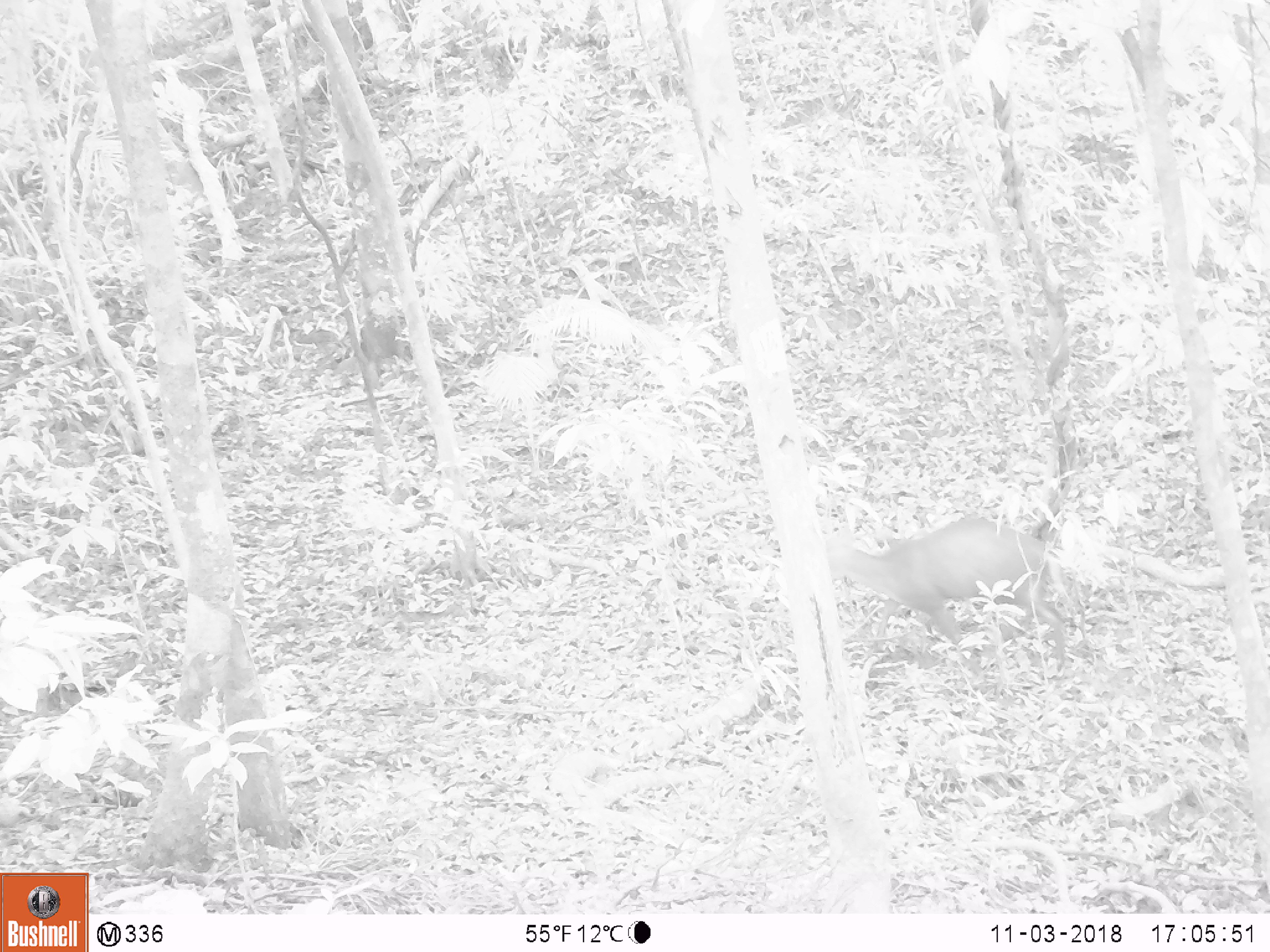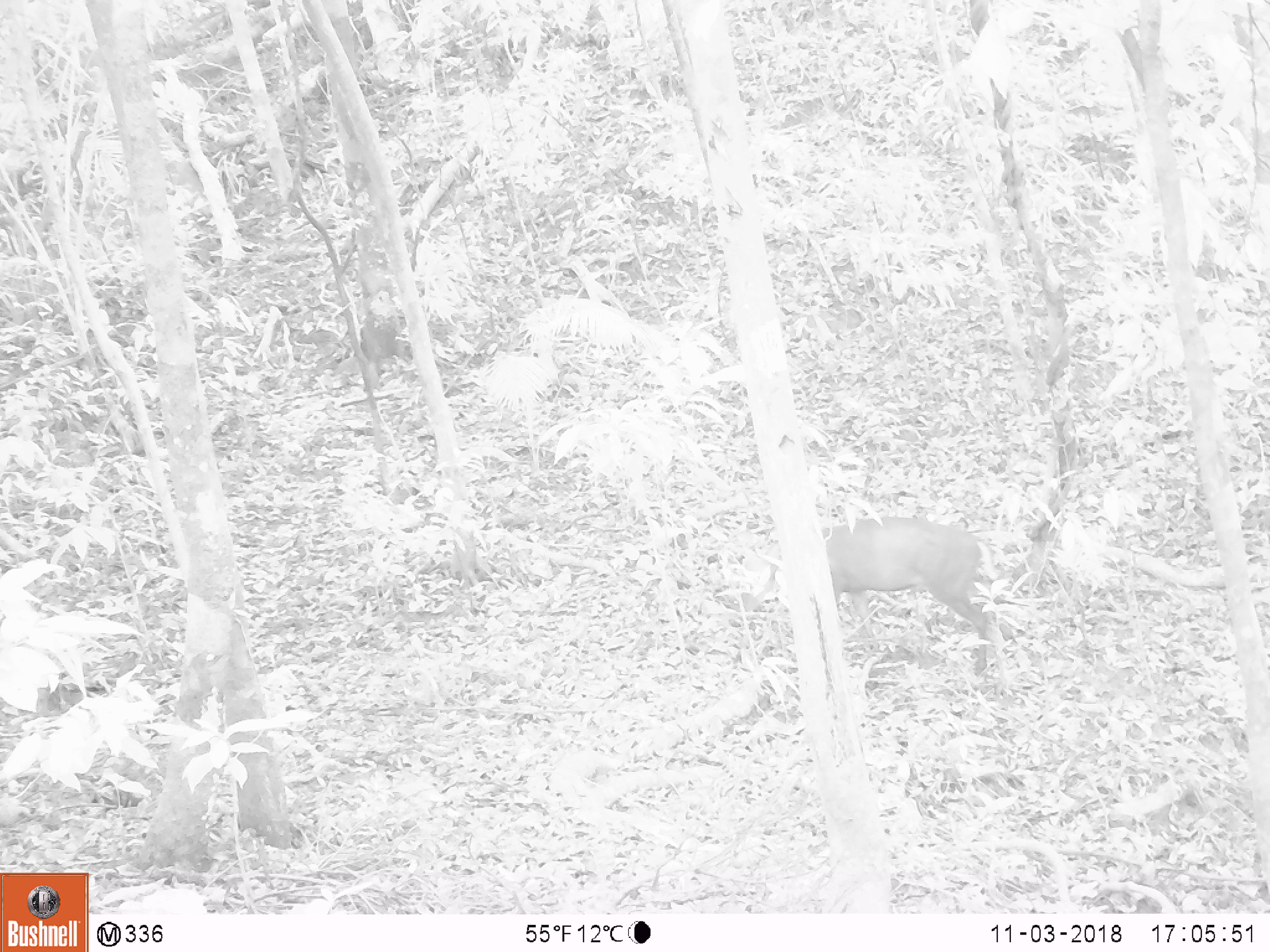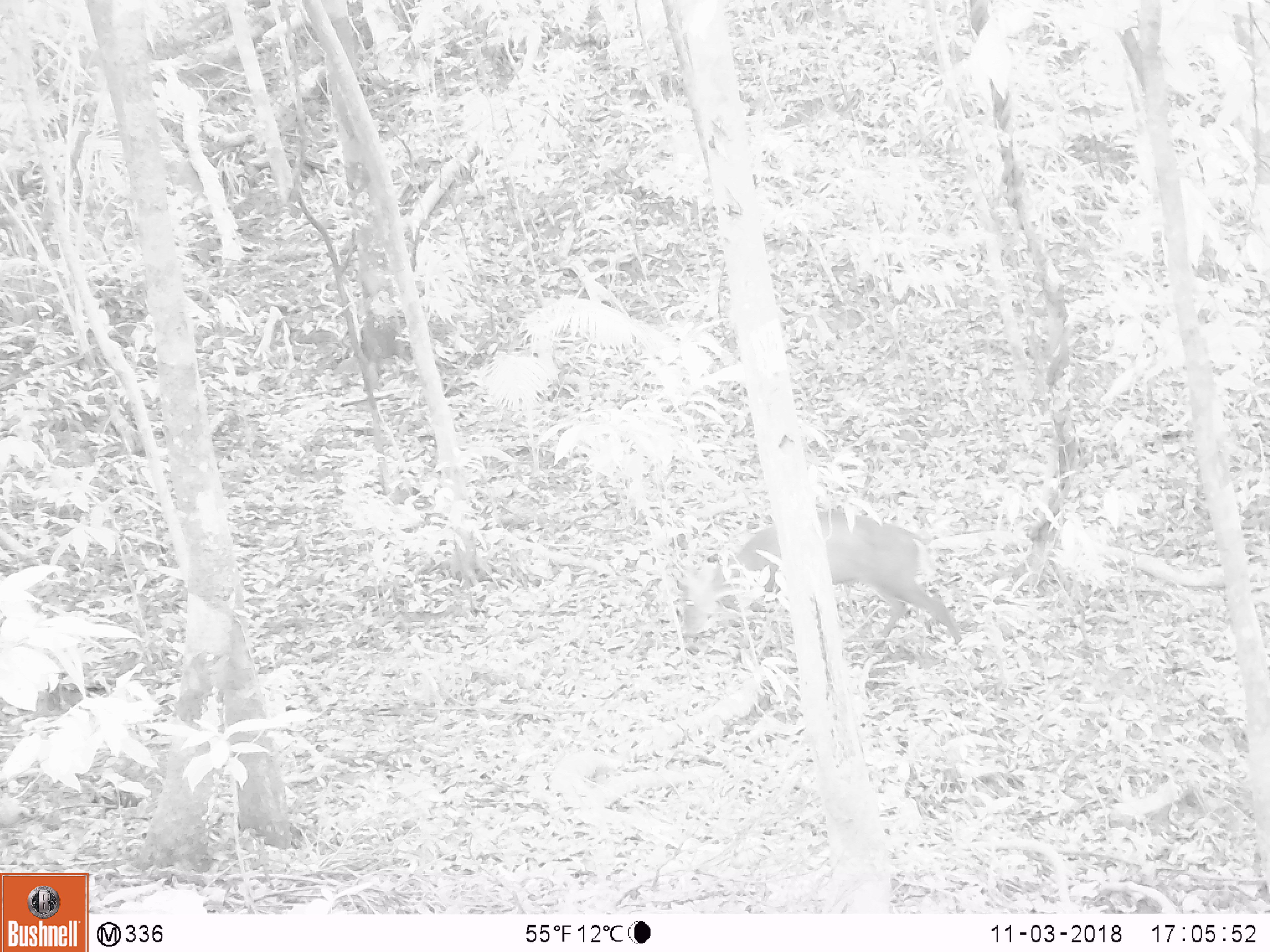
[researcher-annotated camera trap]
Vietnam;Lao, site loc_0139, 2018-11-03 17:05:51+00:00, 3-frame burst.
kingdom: Animalia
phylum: Chordata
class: Mammalia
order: Artiodactyla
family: Cervidae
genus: Muntiacus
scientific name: Muntiacus rooseveltorum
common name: roosevelt's muntjac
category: roosevelts muntjac group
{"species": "roosevelts muntjac group (roosevelt's muntjac) (Muntiacus rooseveltorum)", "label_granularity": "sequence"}